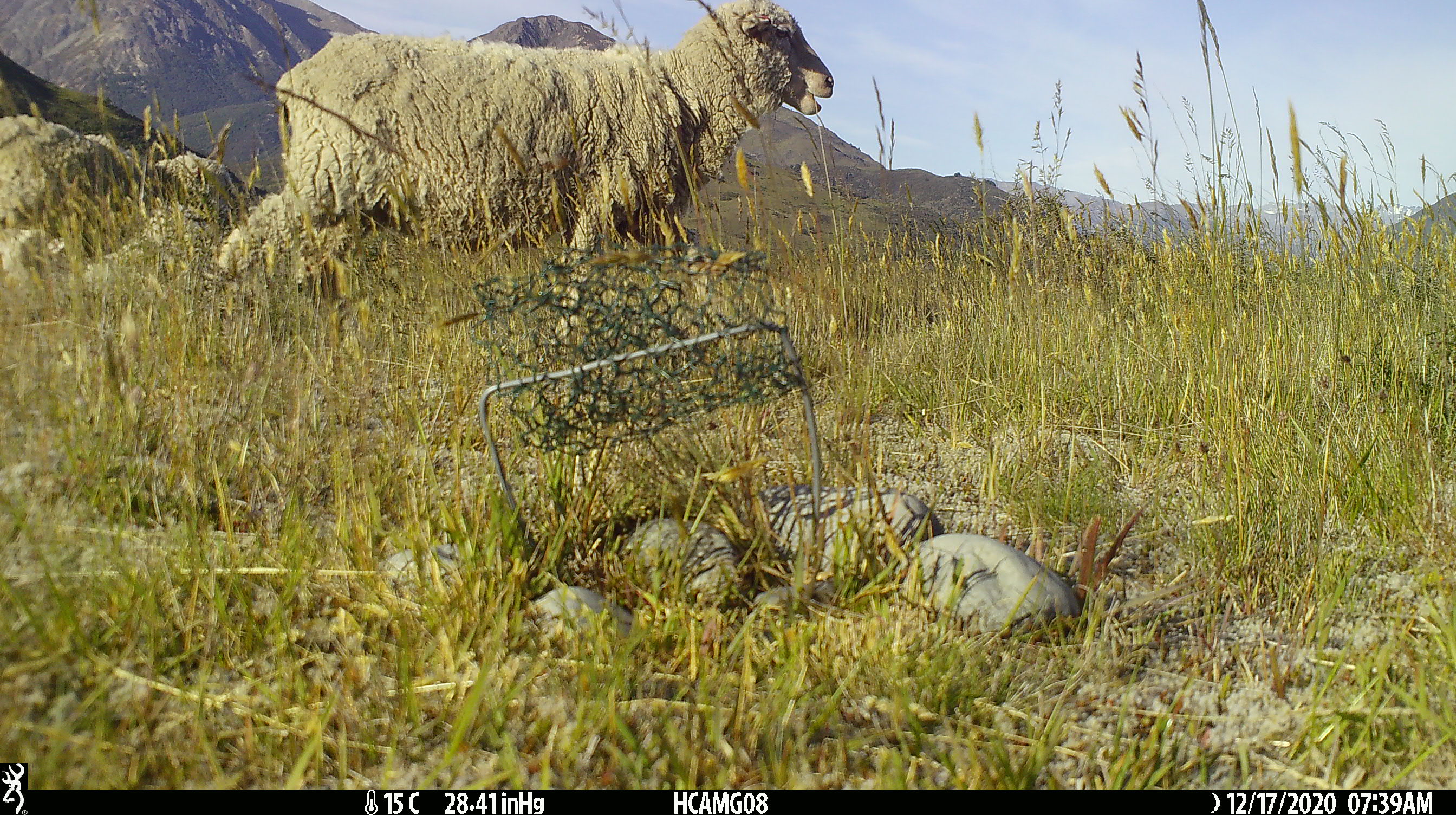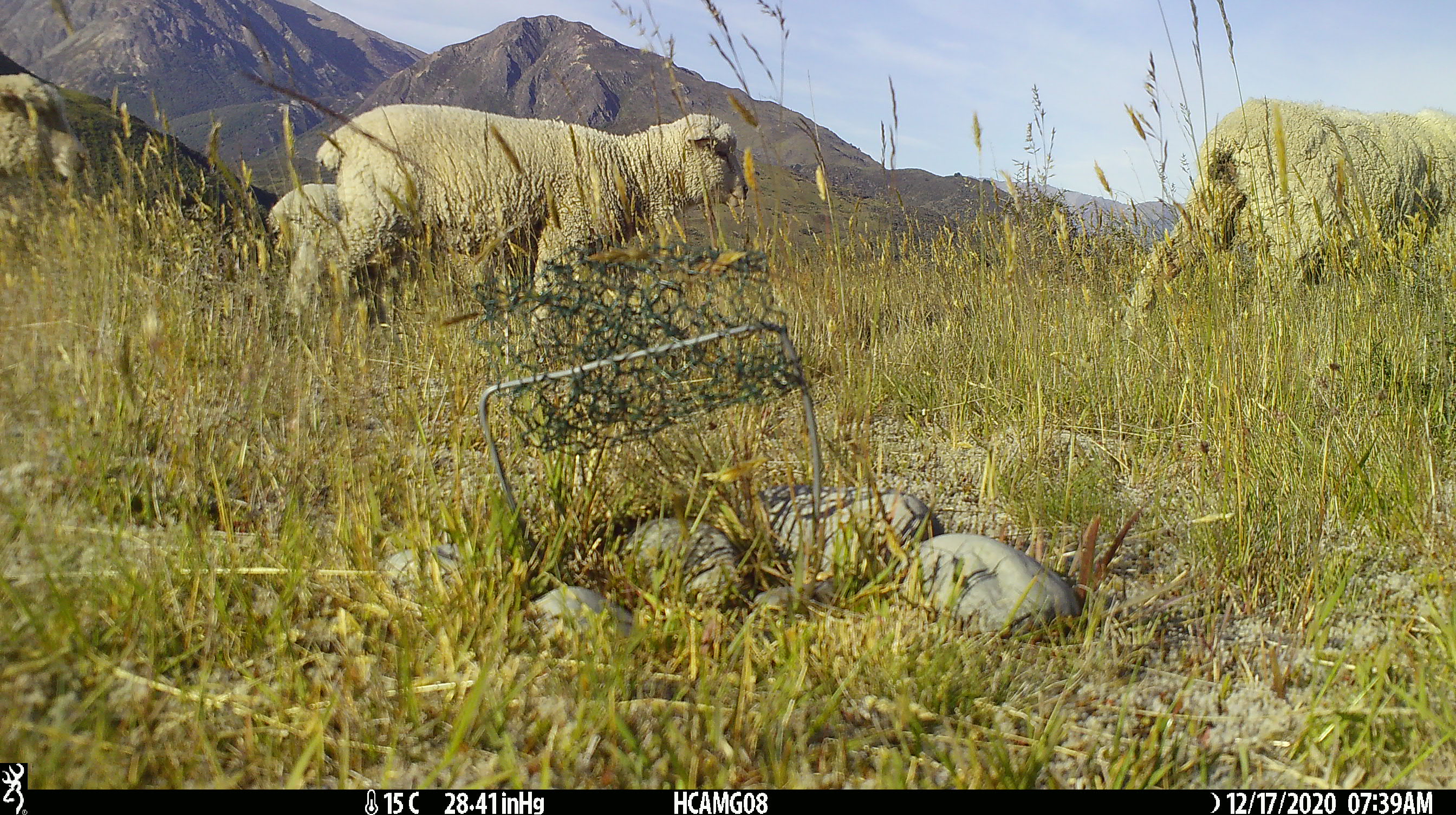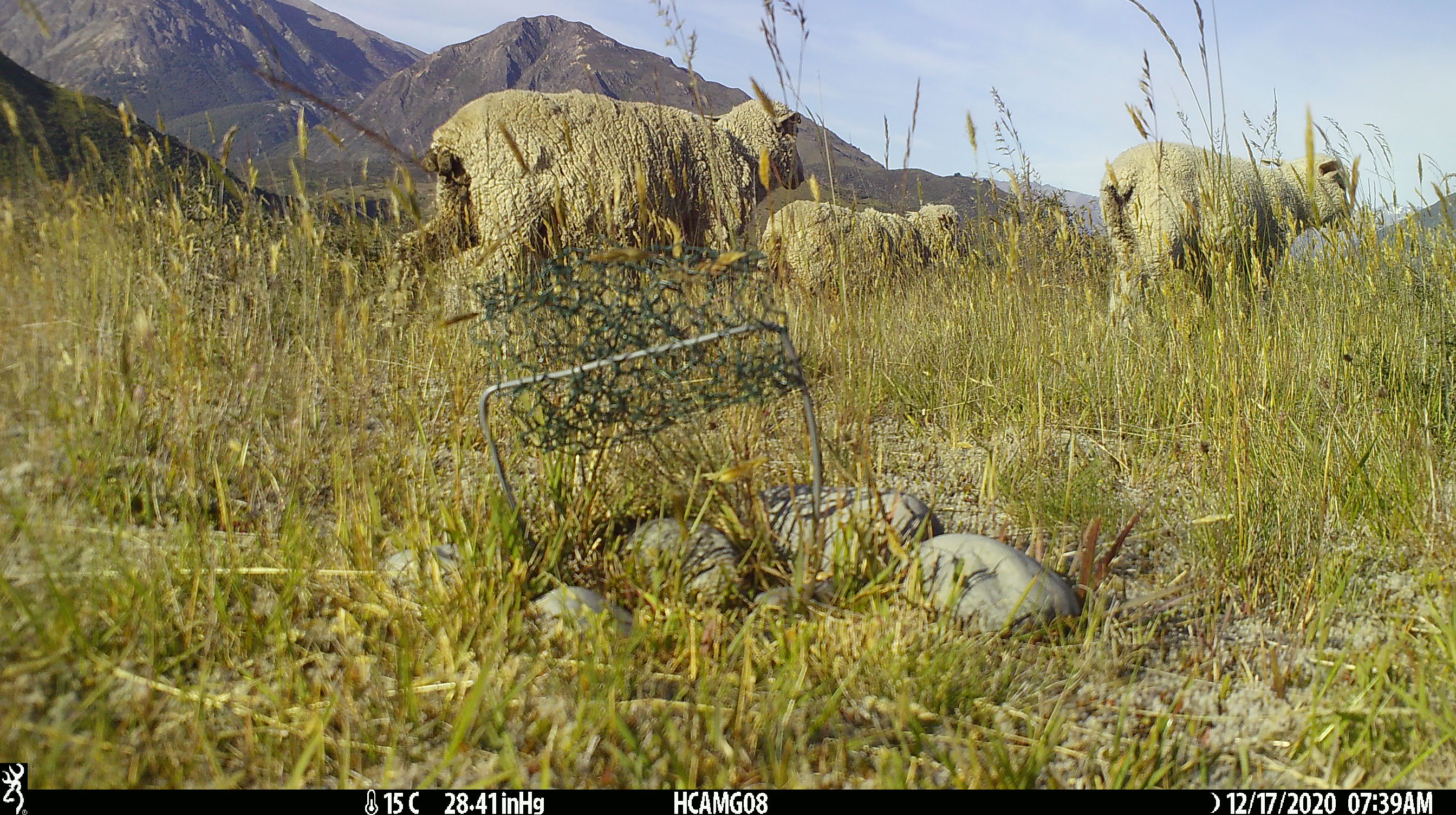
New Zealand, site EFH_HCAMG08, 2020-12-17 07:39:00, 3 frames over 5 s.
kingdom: Animalia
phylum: Chordata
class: Mammalia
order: Artiodactyla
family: Bovidae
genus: Ovis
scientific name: Ovis aries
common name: domestic sheep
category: sheep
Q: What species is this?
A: Sheep (domestic sheep) (Ovis aries).